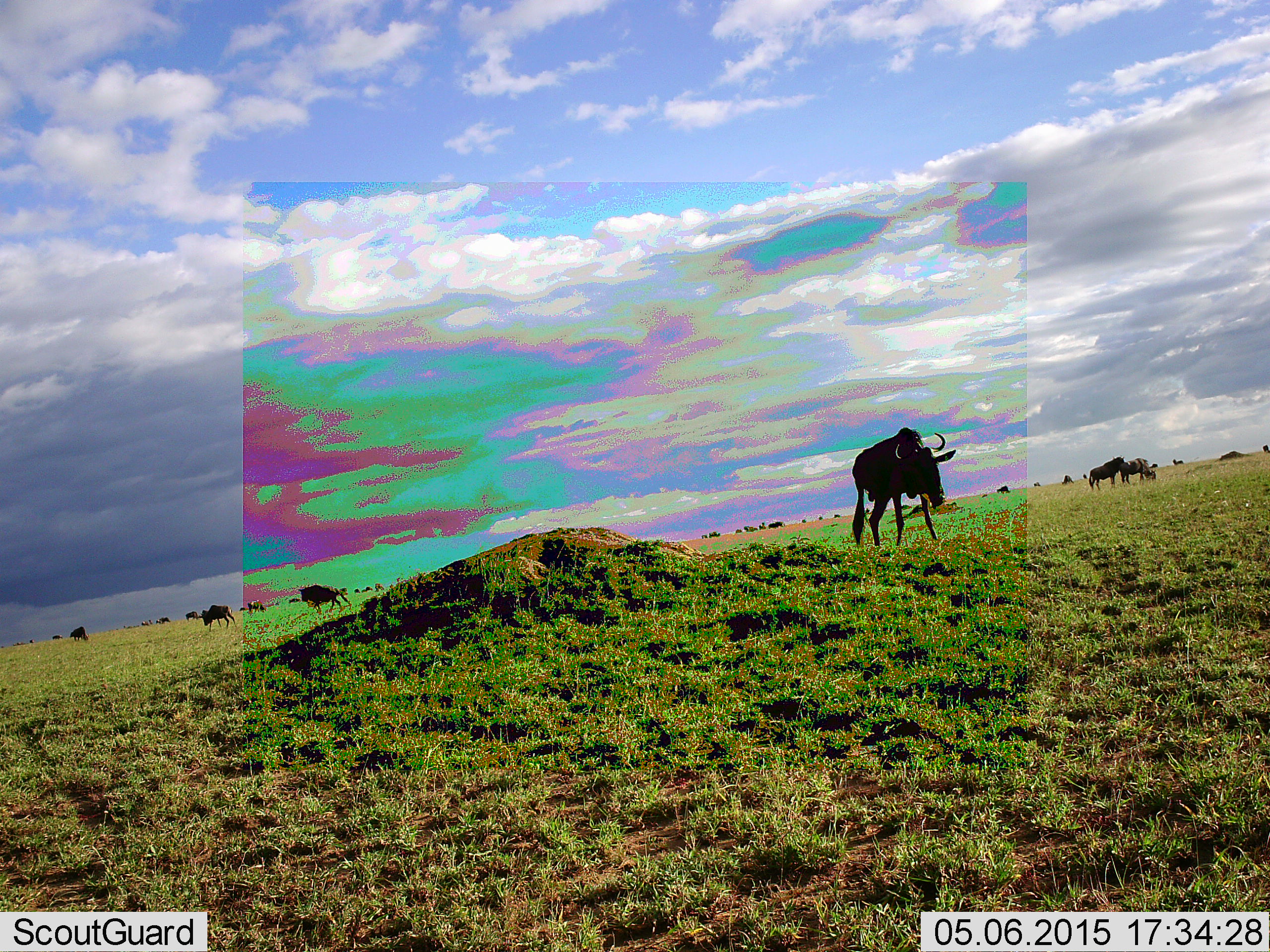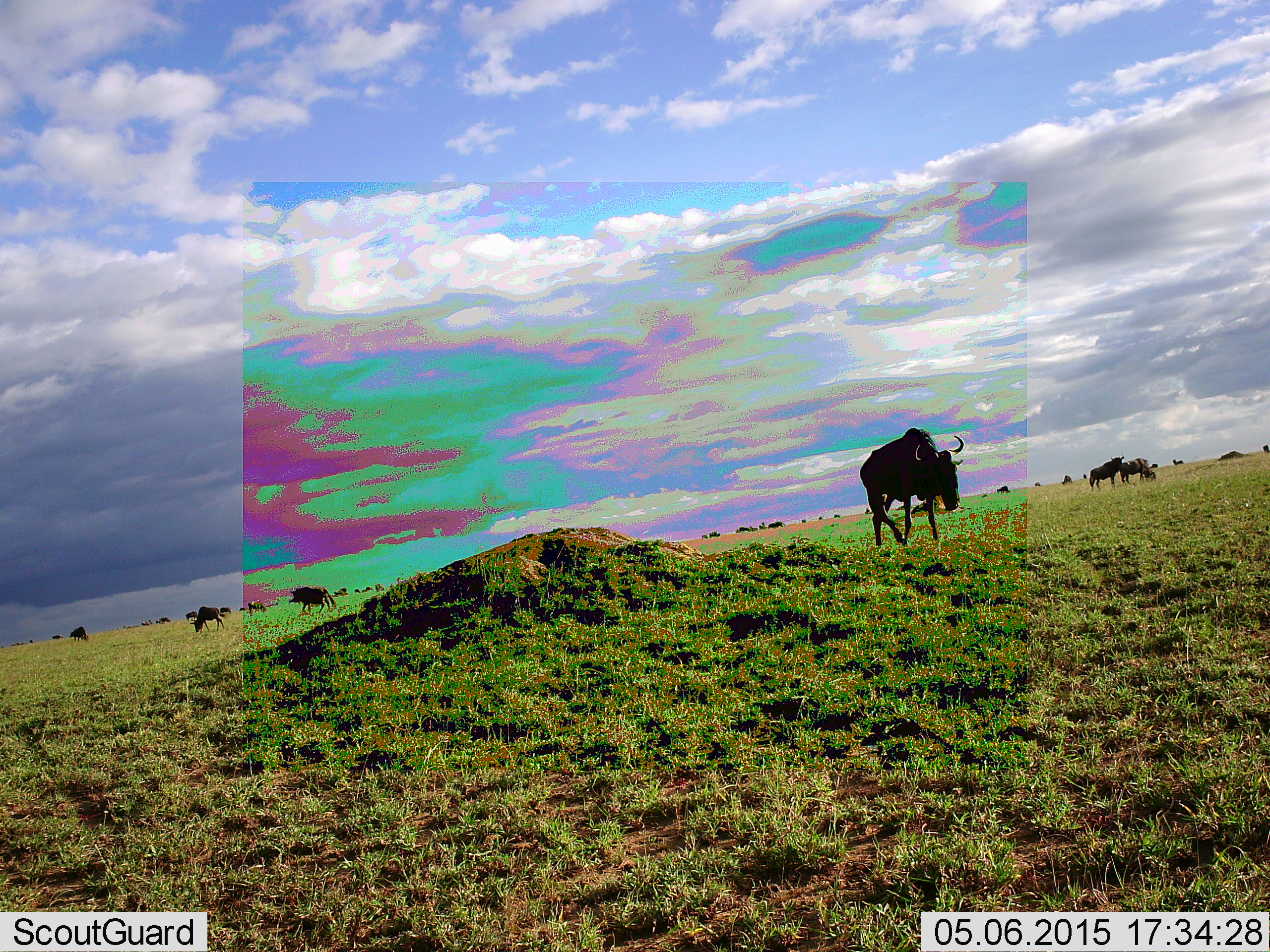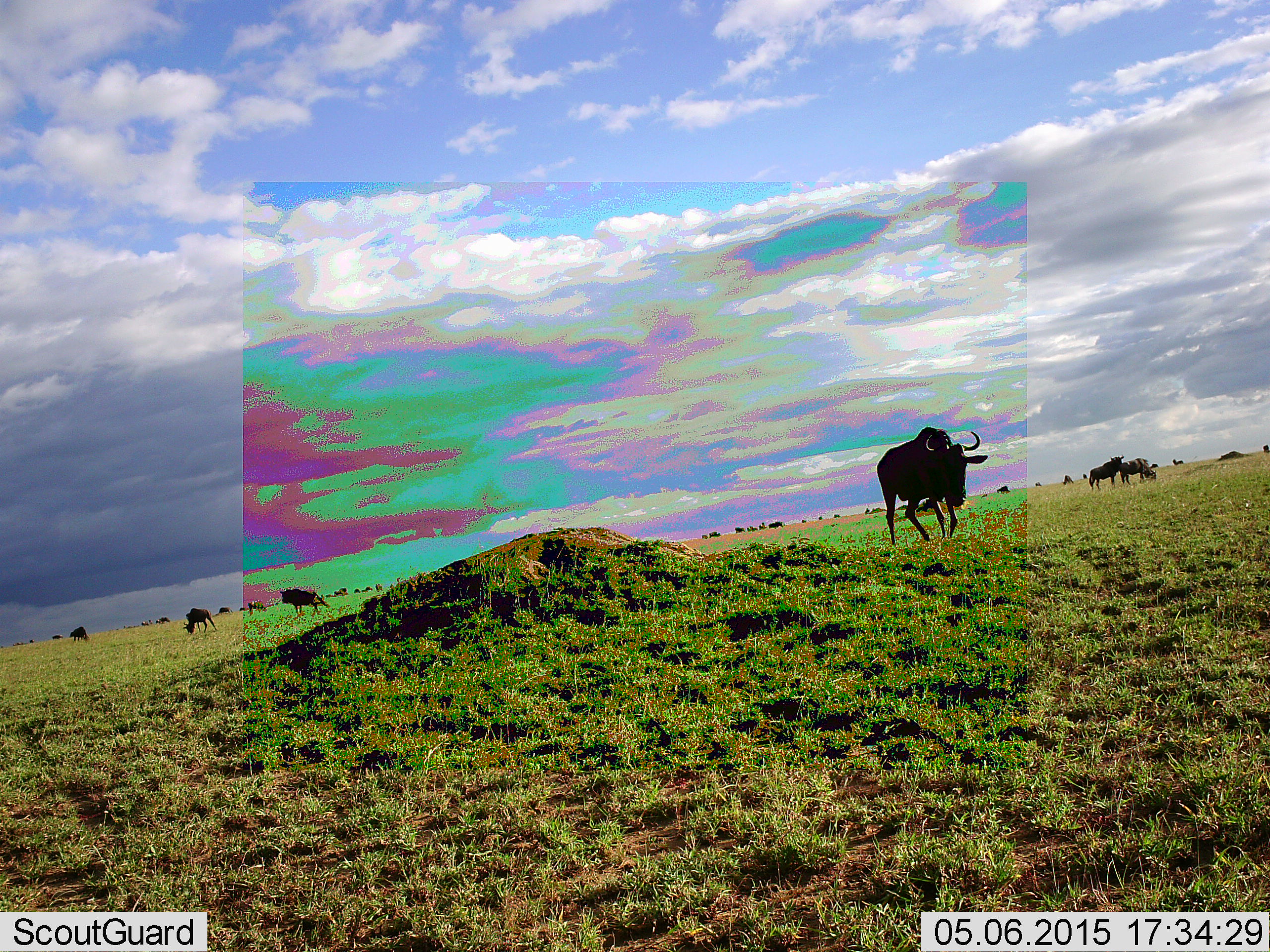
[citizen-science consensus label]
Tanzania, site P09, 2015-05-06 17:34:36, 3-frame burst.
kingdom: Animalia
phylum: Chordata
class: Mammalia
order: Artiodactyla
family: Bovidae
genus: Connochaetes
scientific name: Connochaetes taurinus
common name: blue wildebeest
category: wildebeest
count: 11-50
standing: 60%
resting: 20%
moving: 80%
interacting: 0%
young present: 0%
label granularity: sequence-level